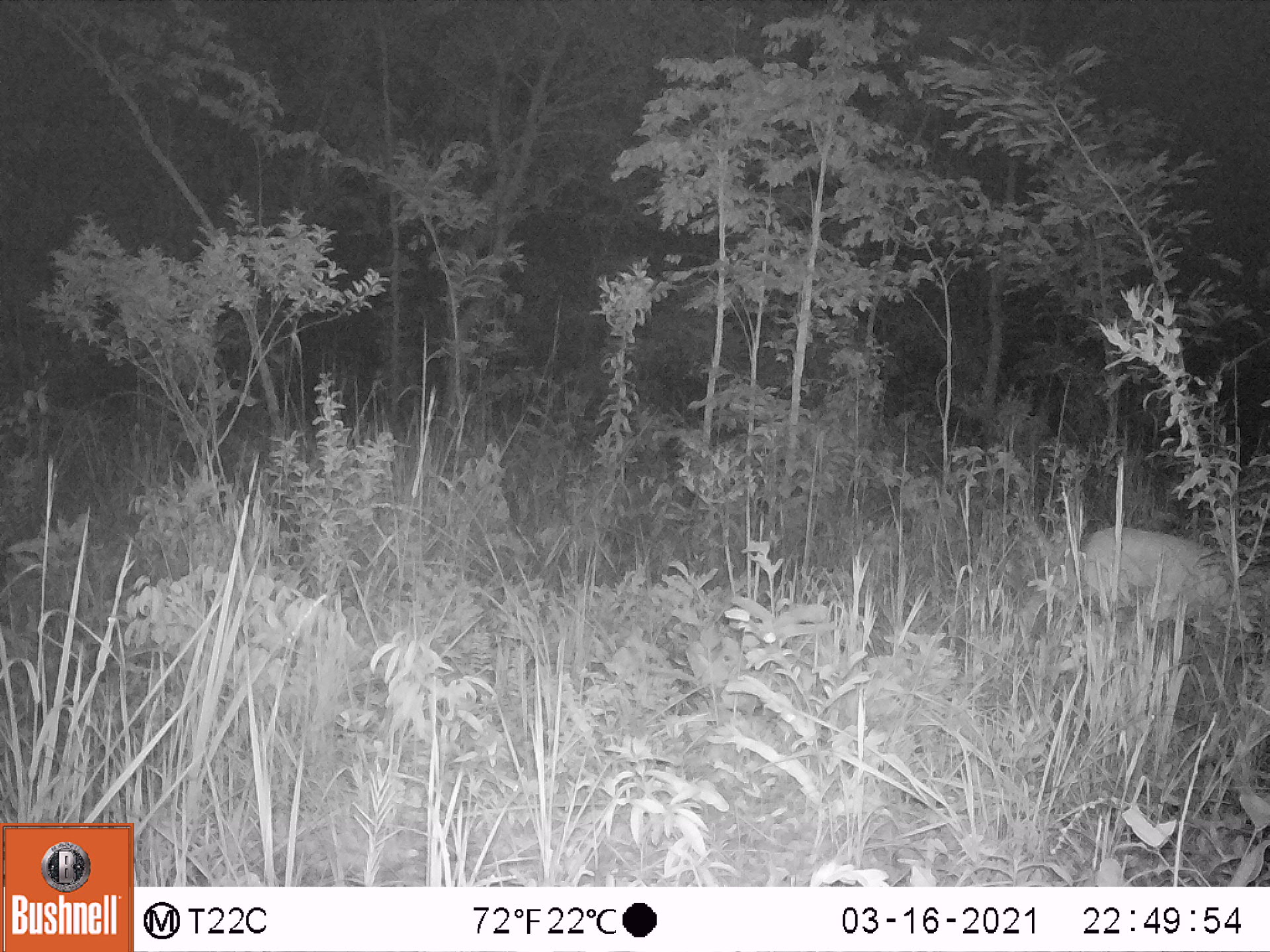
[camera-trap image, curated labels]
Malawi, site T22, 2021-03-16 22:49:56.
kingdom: Animalia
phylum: Chordata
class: Mammalia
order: Artiodactyla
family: Bovidae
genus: Sylvicapra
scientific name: Sylvicapra grimmia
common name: common duiker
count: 1